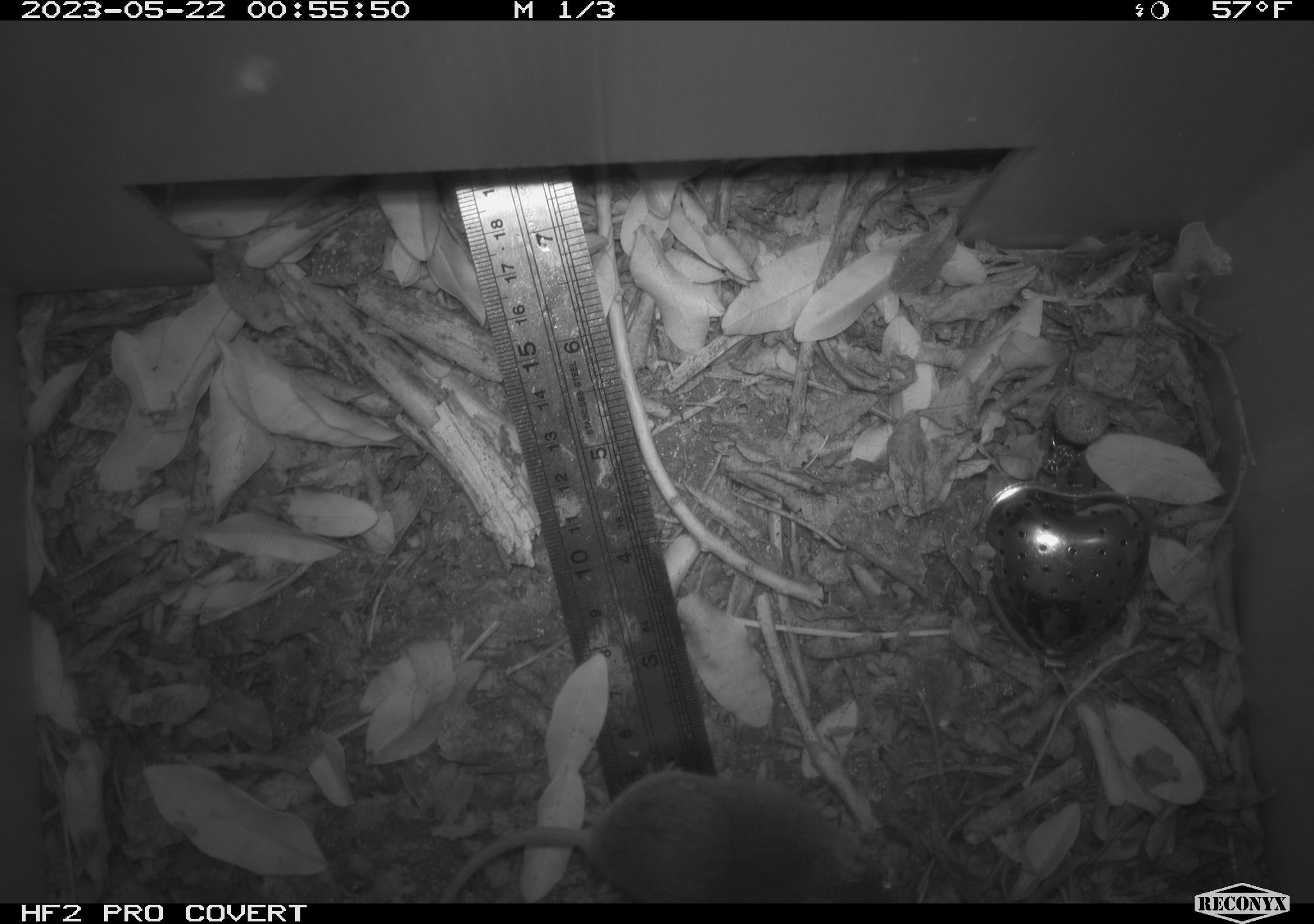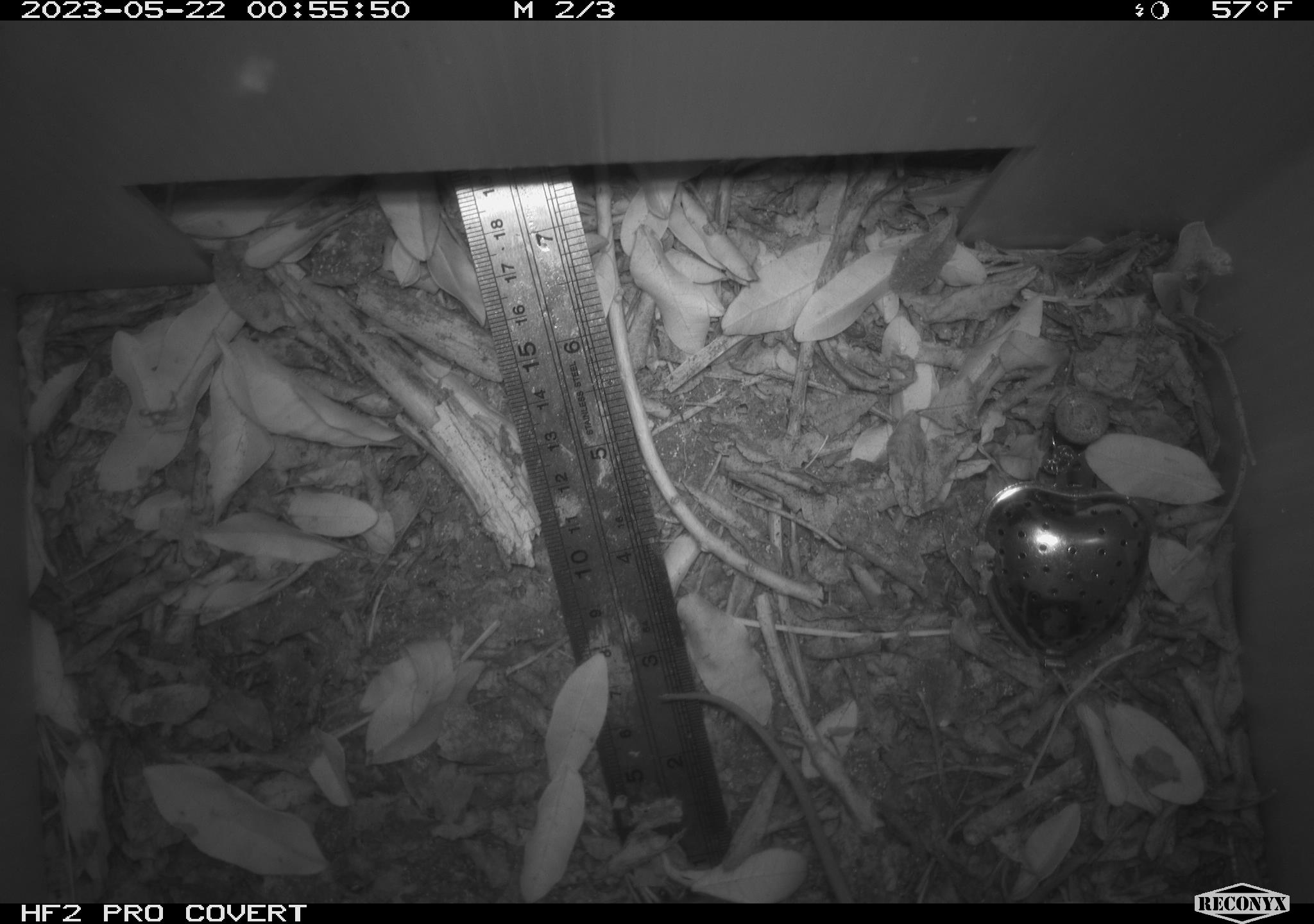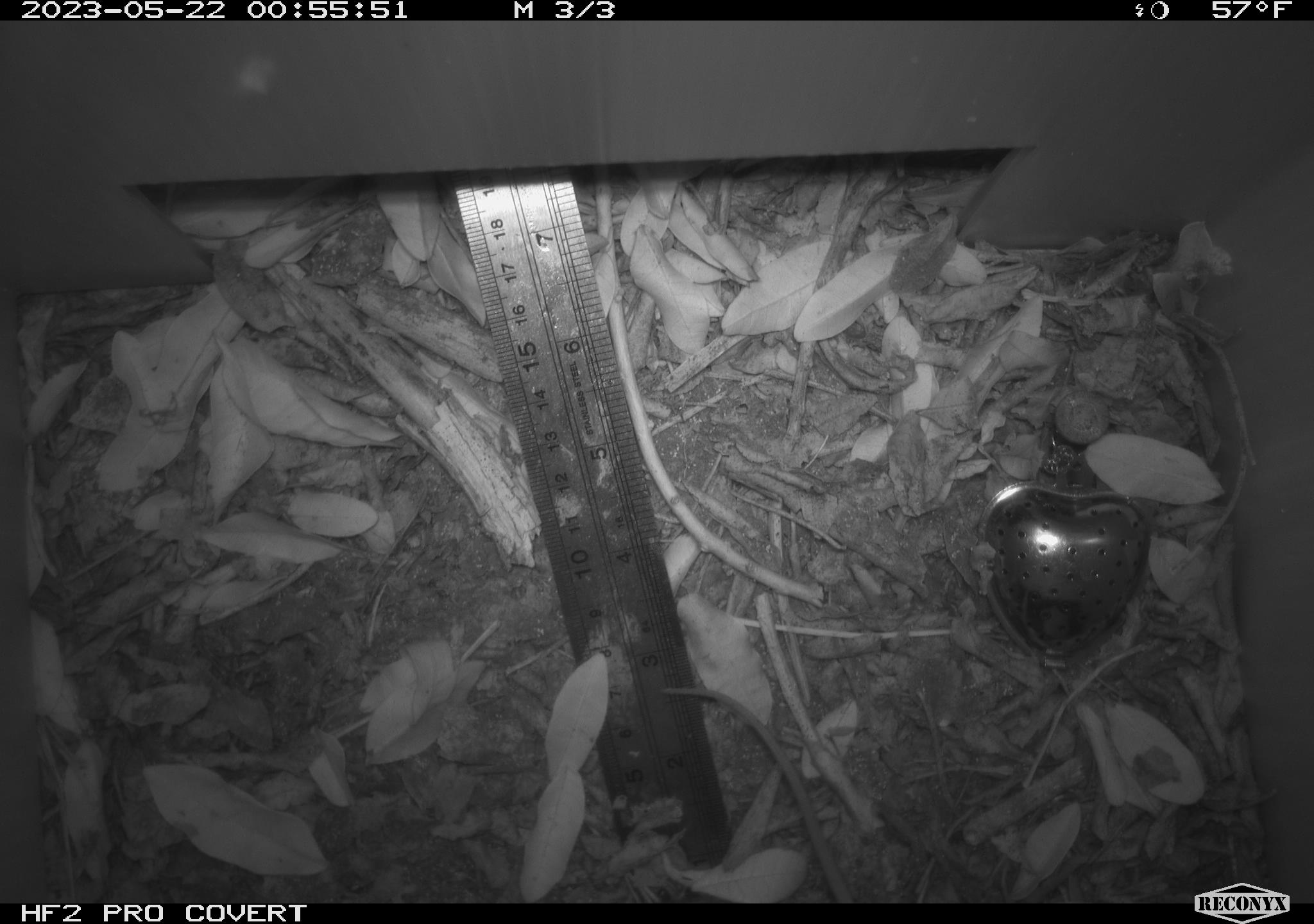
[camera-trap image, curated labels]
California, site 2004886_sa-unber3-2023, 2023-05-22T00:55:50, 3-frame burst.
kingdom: Animalia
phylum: Chordata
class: Mammalia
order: Rodentia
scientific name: Rodentia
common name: mouse species